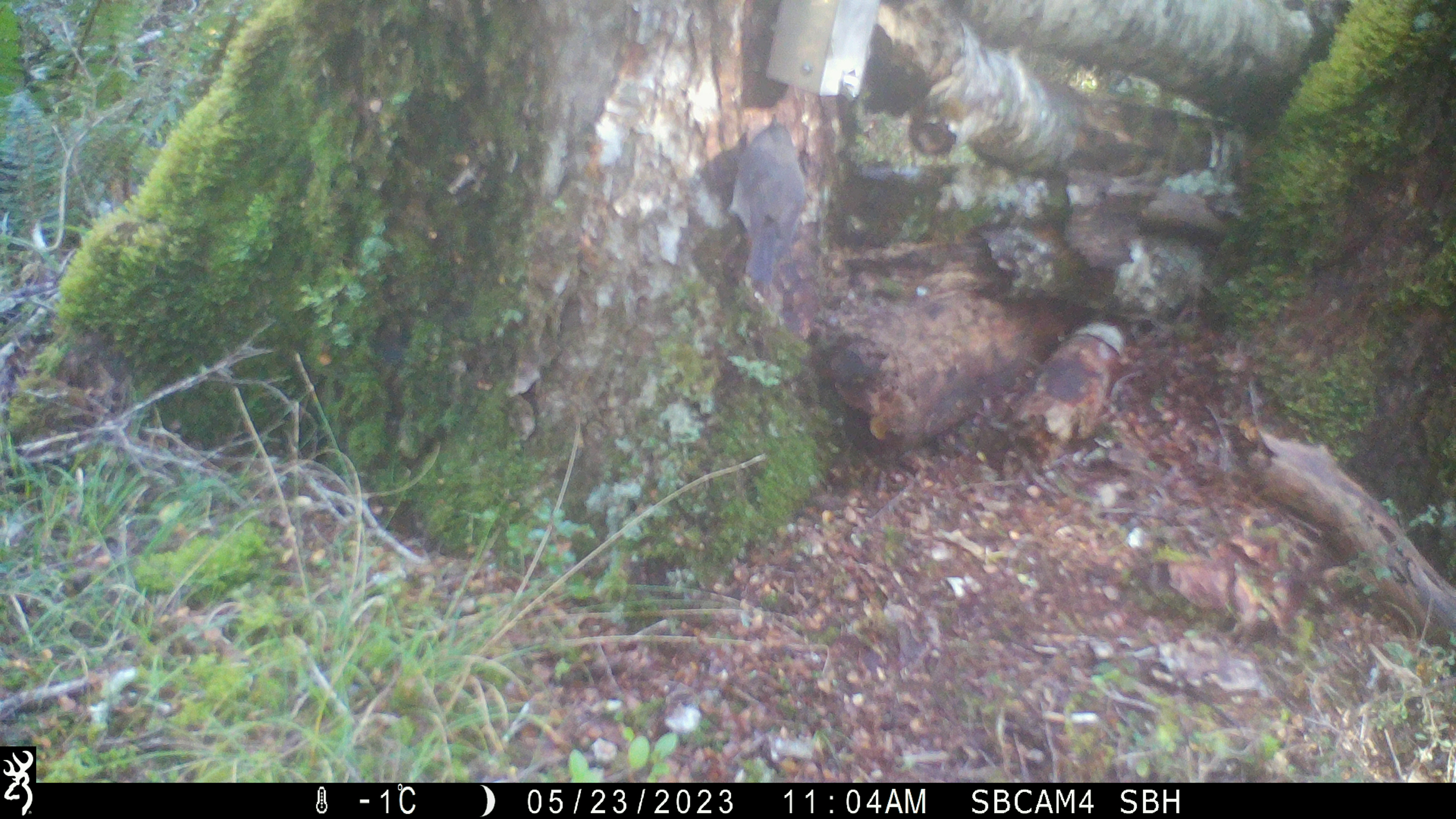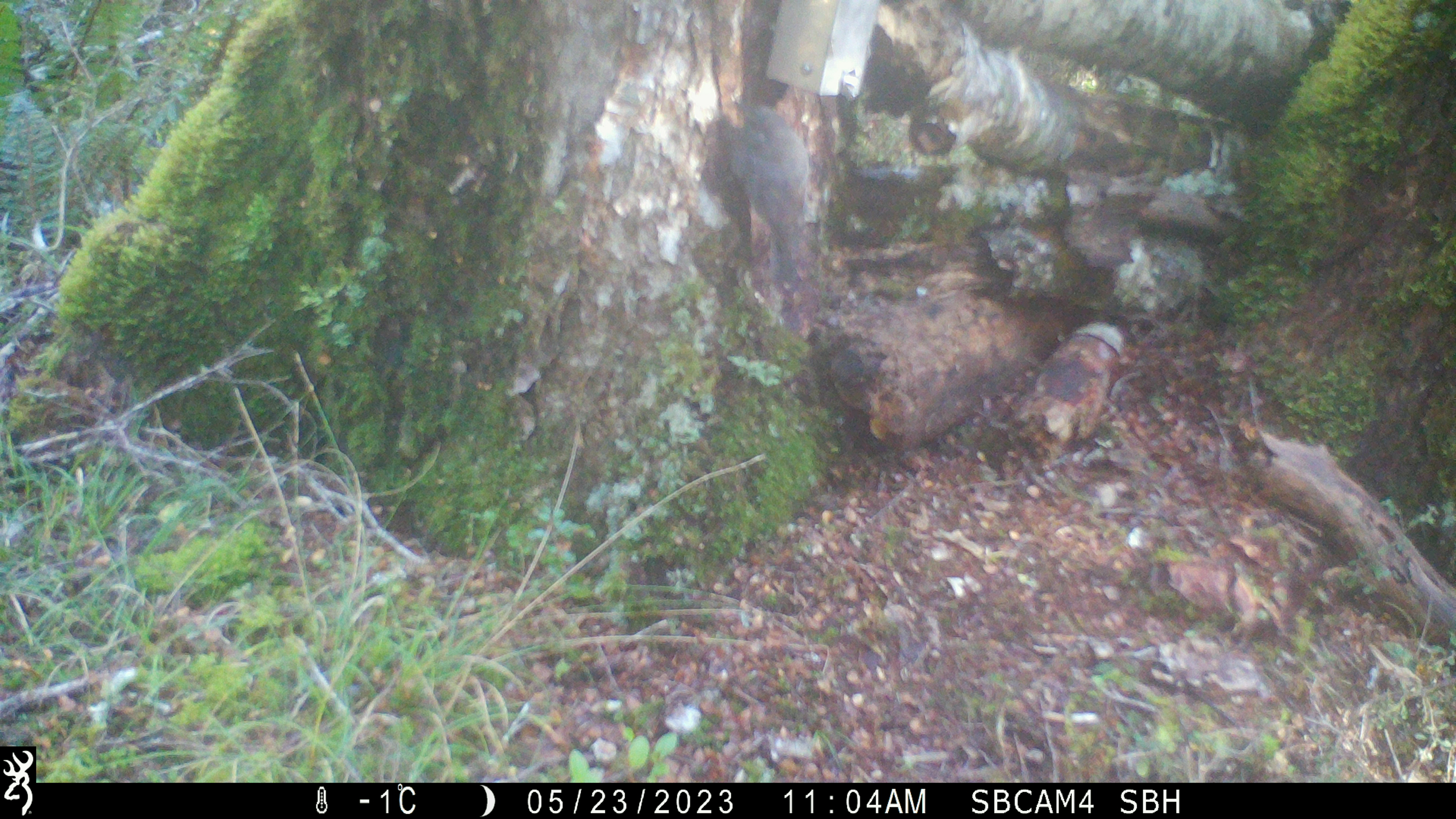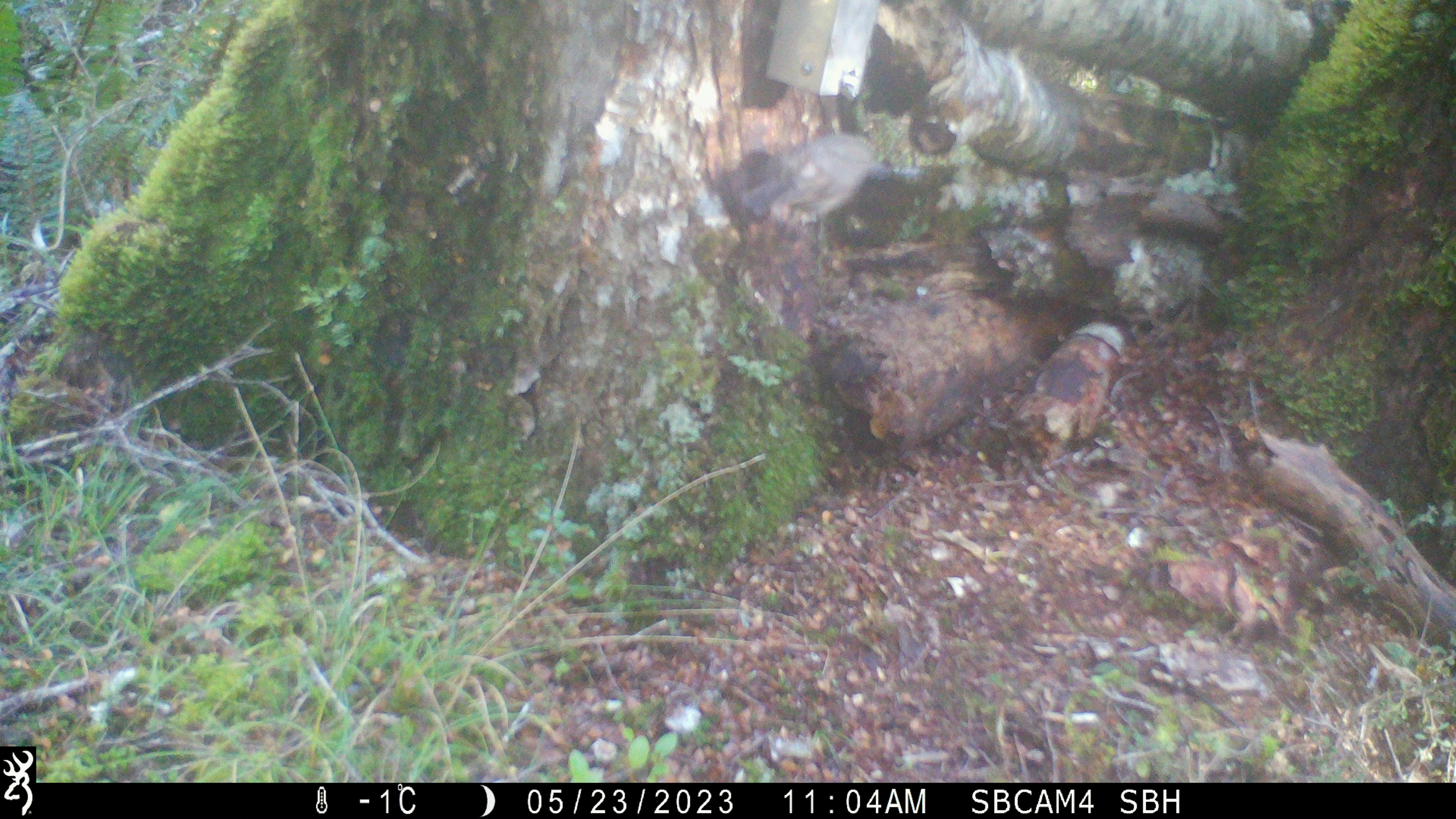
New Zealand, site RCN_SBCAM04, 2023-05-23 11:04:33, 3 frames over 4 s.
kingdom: Animalia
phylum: Chordata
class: Aves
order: Passeriformes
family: Petroicidae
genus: Petroica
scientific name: Petroica australis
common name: new zealand robin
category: robin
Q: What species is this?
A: Robin (new zealand robin) (Petroica australis).